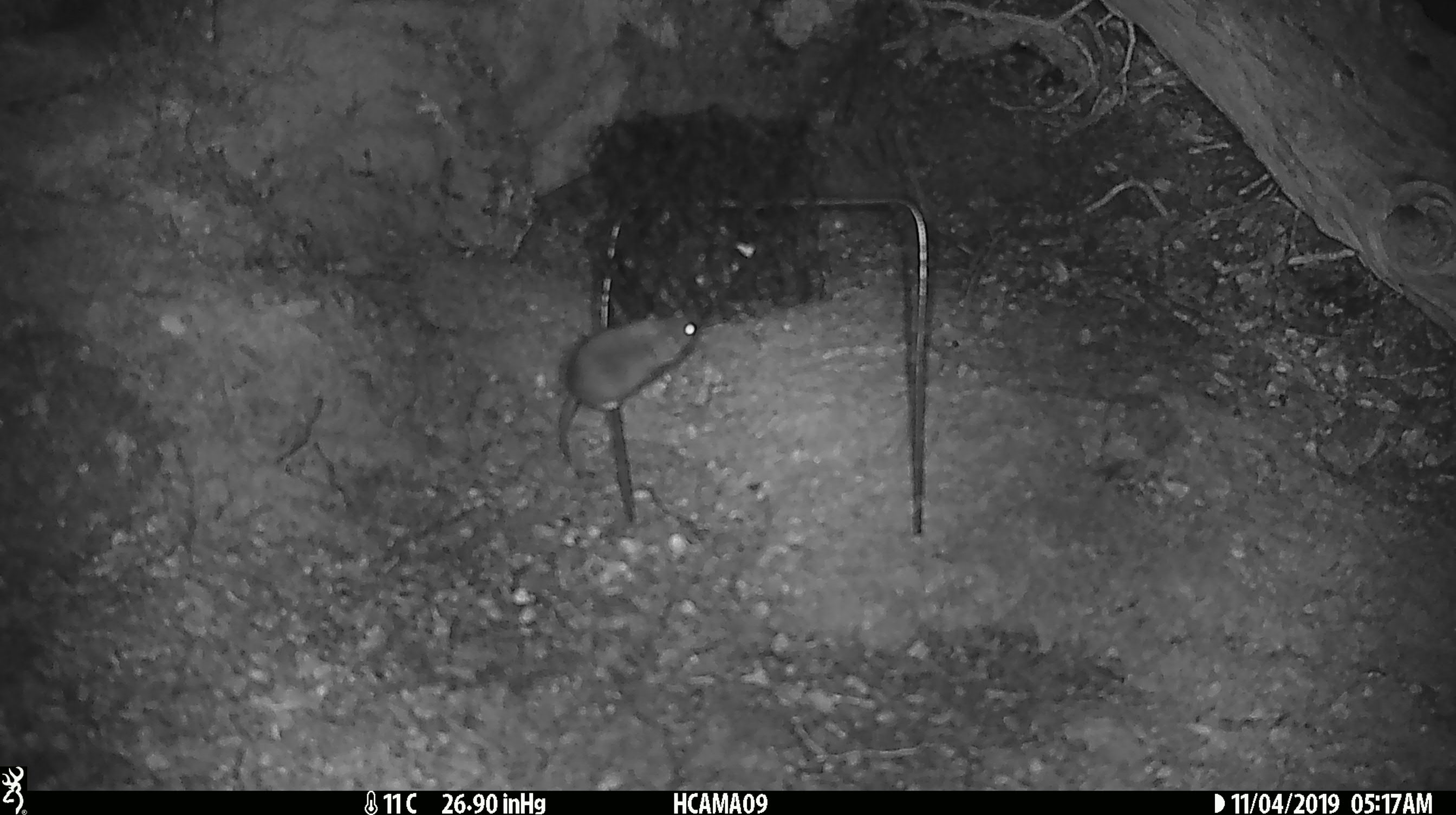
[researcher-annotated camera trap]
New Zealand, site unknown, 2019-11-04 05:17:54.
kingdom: Animalia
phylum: Chordata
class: Mammalia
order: Rodentia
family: Muridae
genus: Mus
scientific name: Mus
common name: mouse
Mouse (Mus).